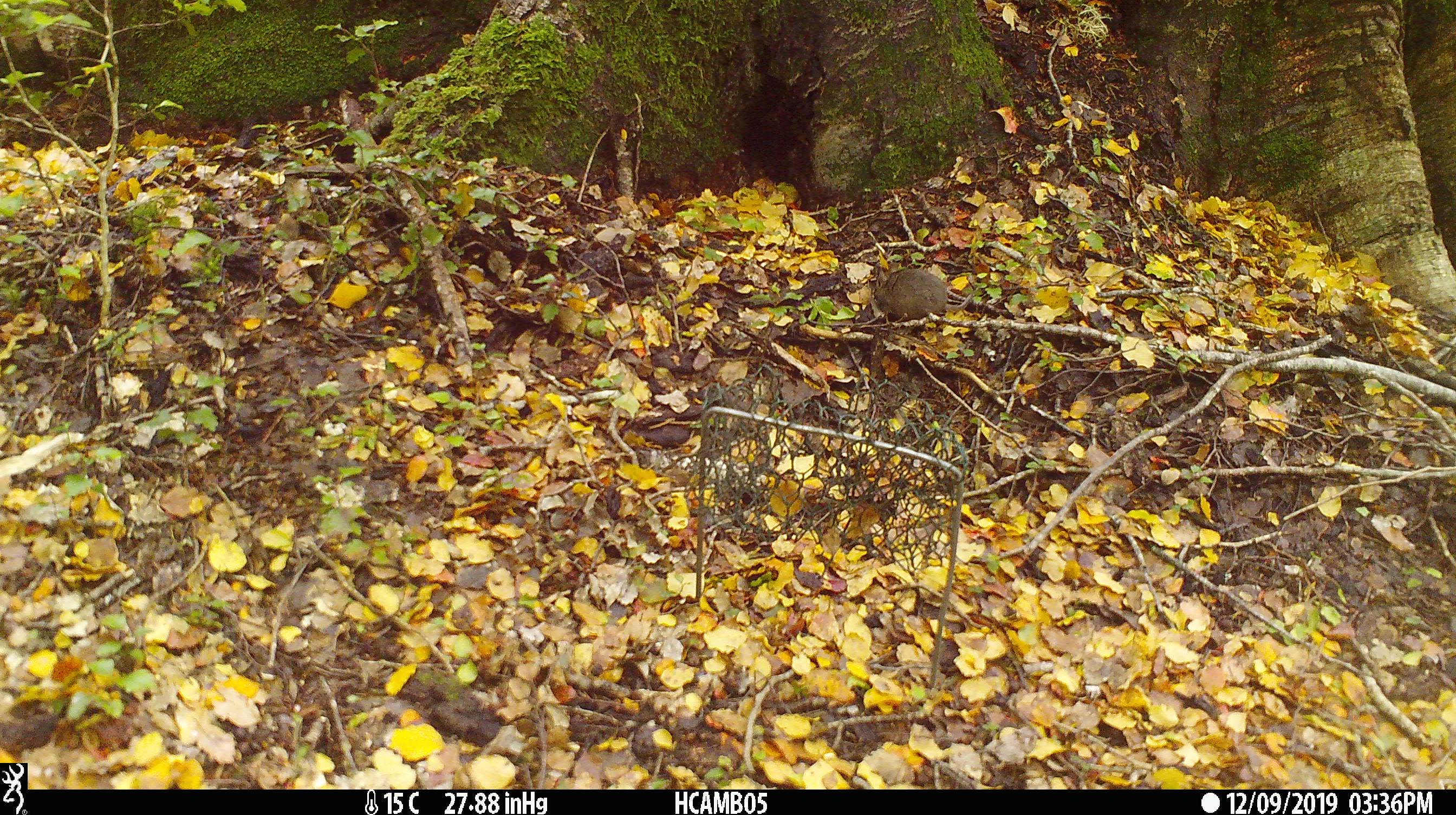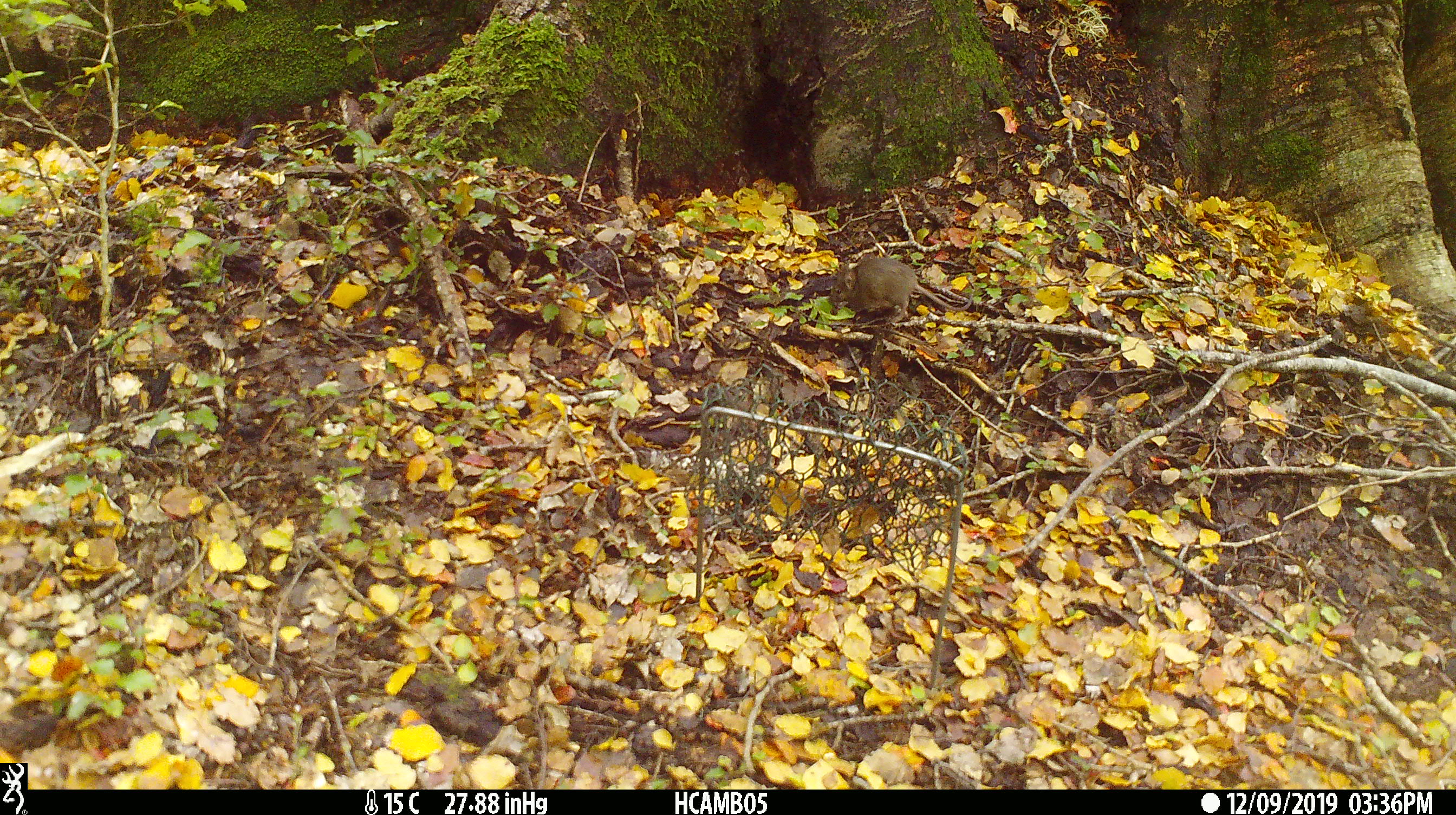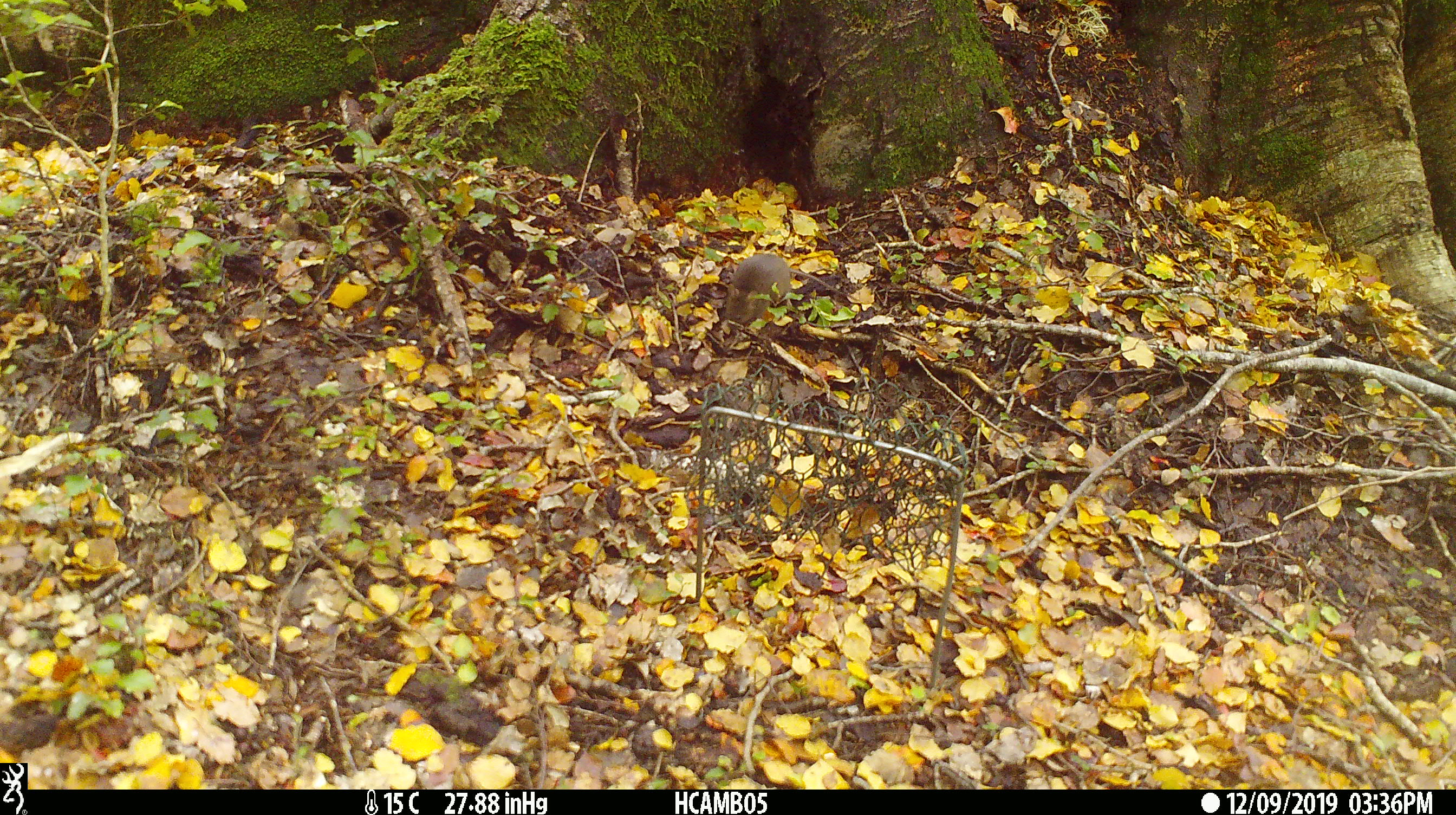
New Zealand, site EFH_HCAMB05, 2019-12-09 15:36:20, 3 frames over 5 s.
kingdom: Animalia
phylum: Chordata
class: Mammalia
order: Rodentia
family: Muridae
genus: Mus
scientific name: Mus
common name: mouse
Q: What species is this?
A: Mouse (Mus).